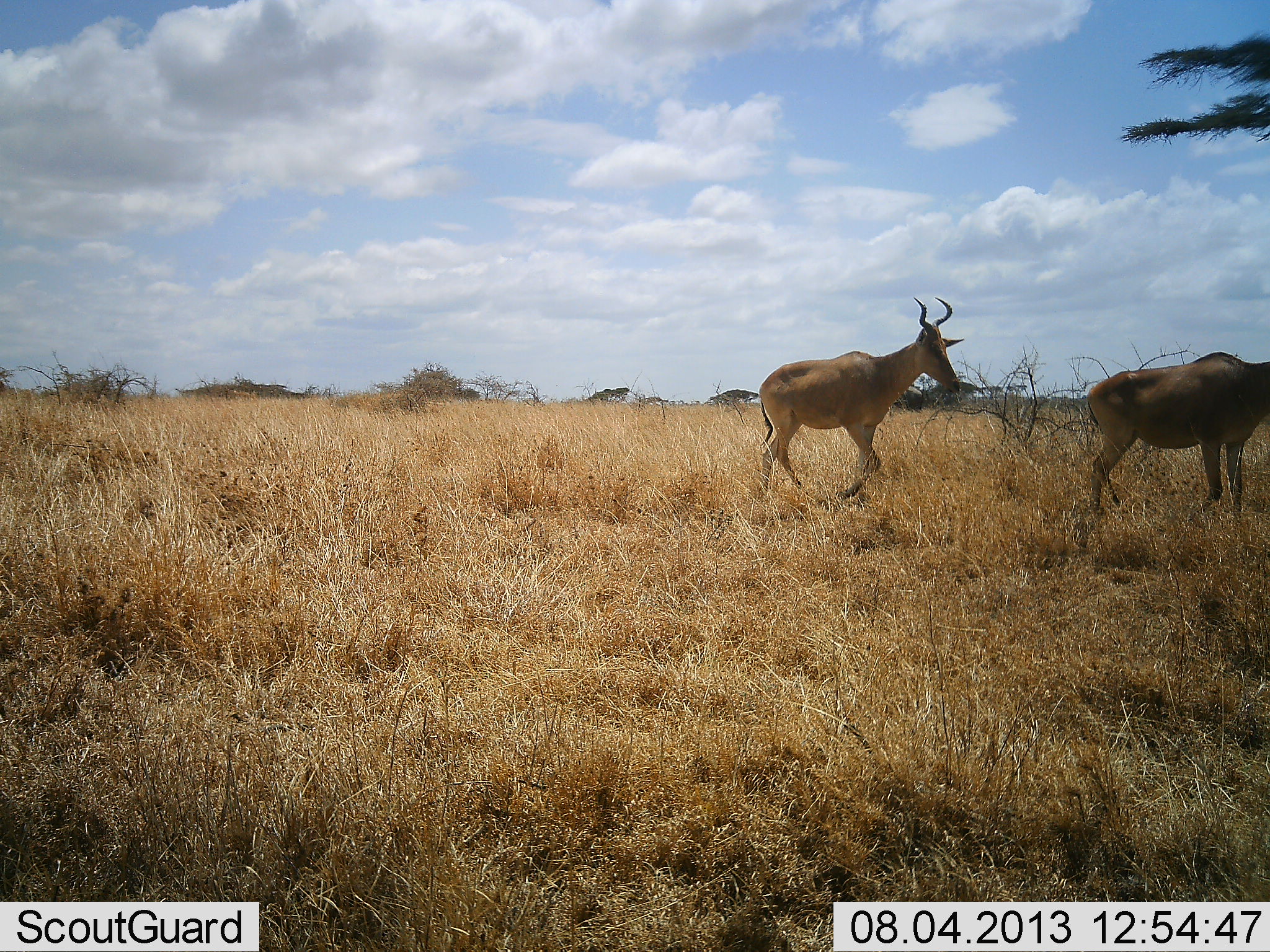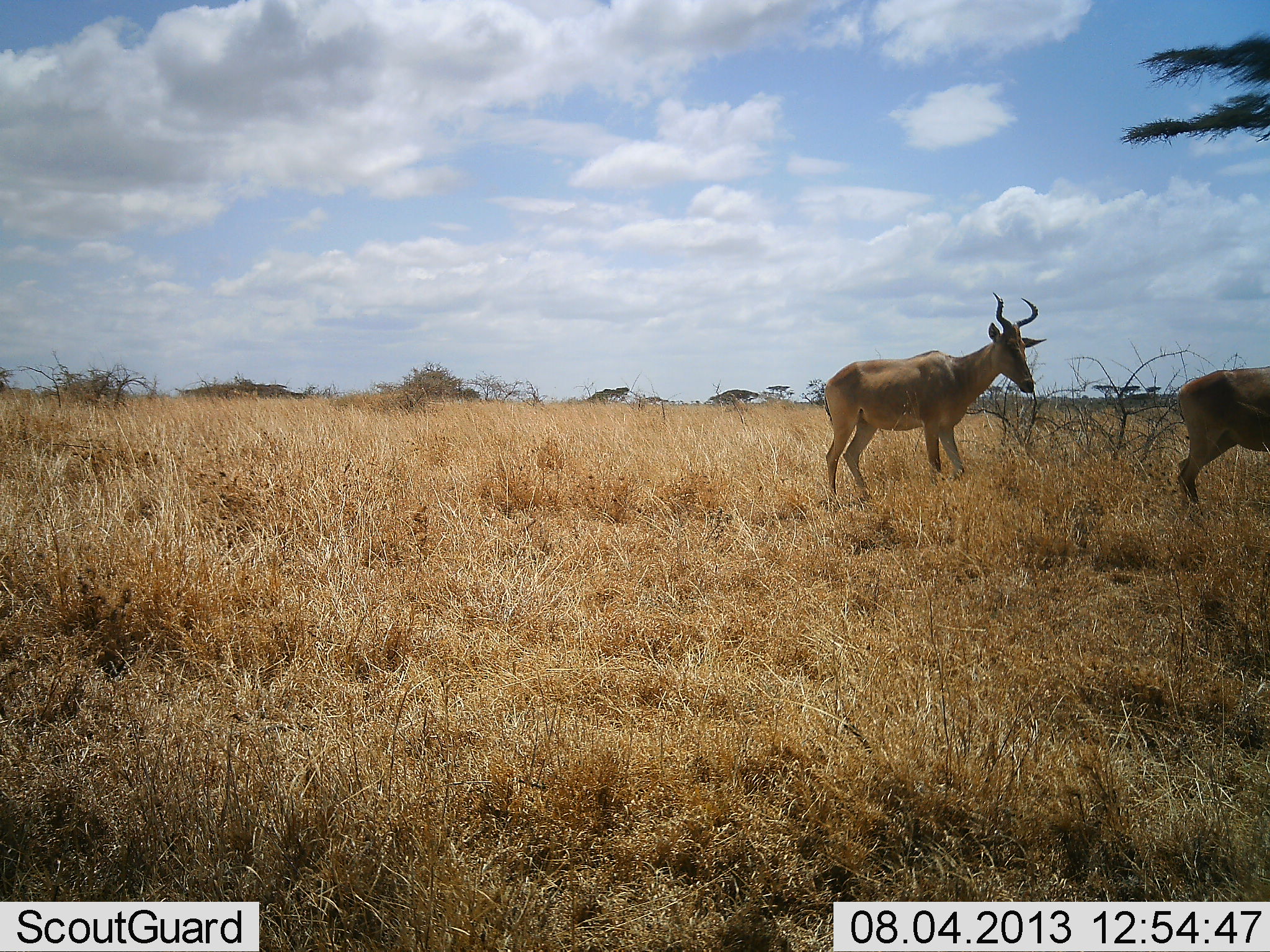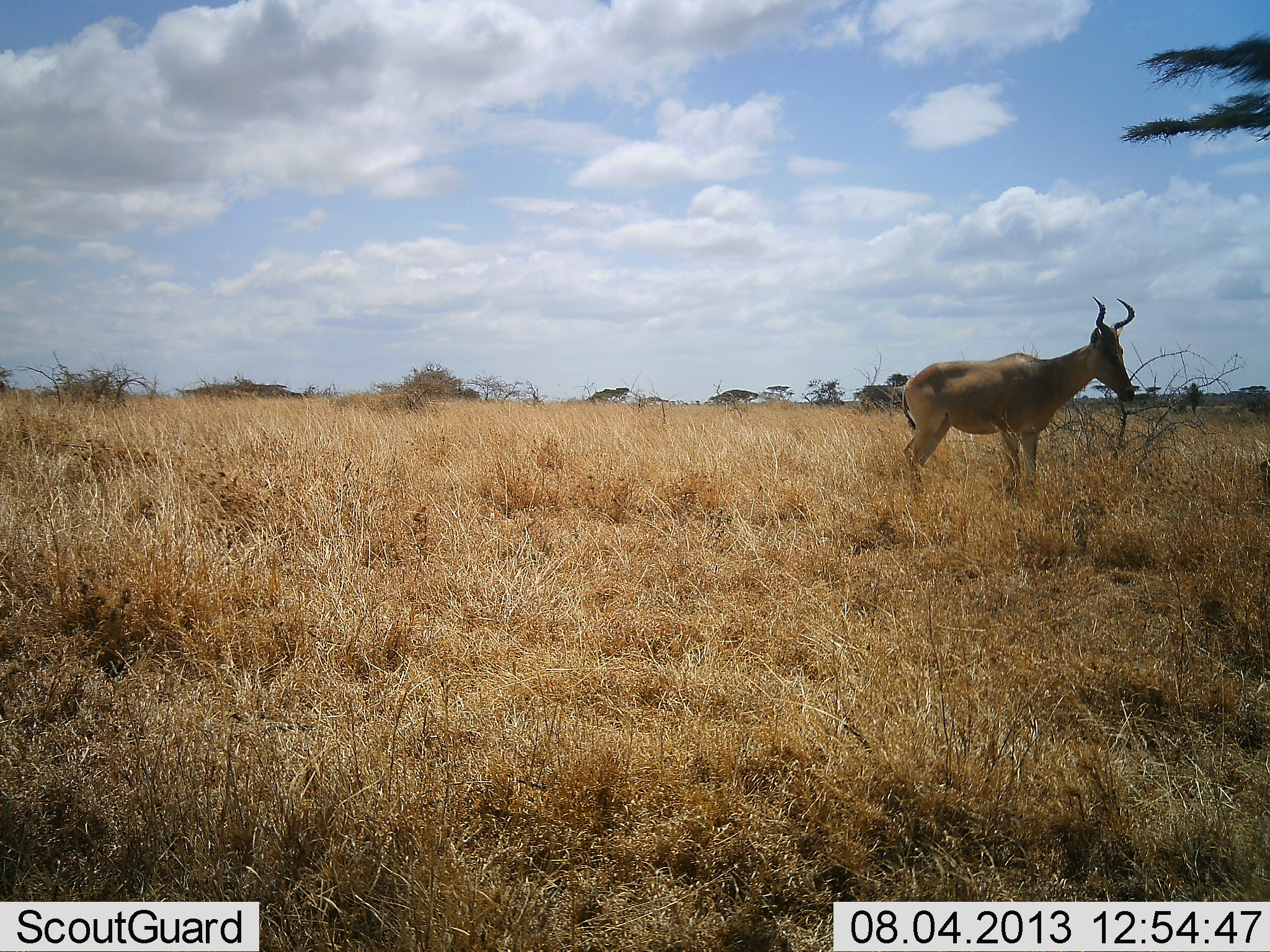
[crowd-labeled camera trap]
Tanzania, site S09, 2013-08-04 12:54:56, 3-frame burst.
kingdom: Animalia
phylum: Chordata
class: Mammalia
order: Artiodactyla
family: Bovidae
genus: Alcelaphus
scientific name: Alcelaphus buselaphus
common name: hartebeest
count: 2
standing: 14%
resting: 0%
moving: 90%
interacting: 3%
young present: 0%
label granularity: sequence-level